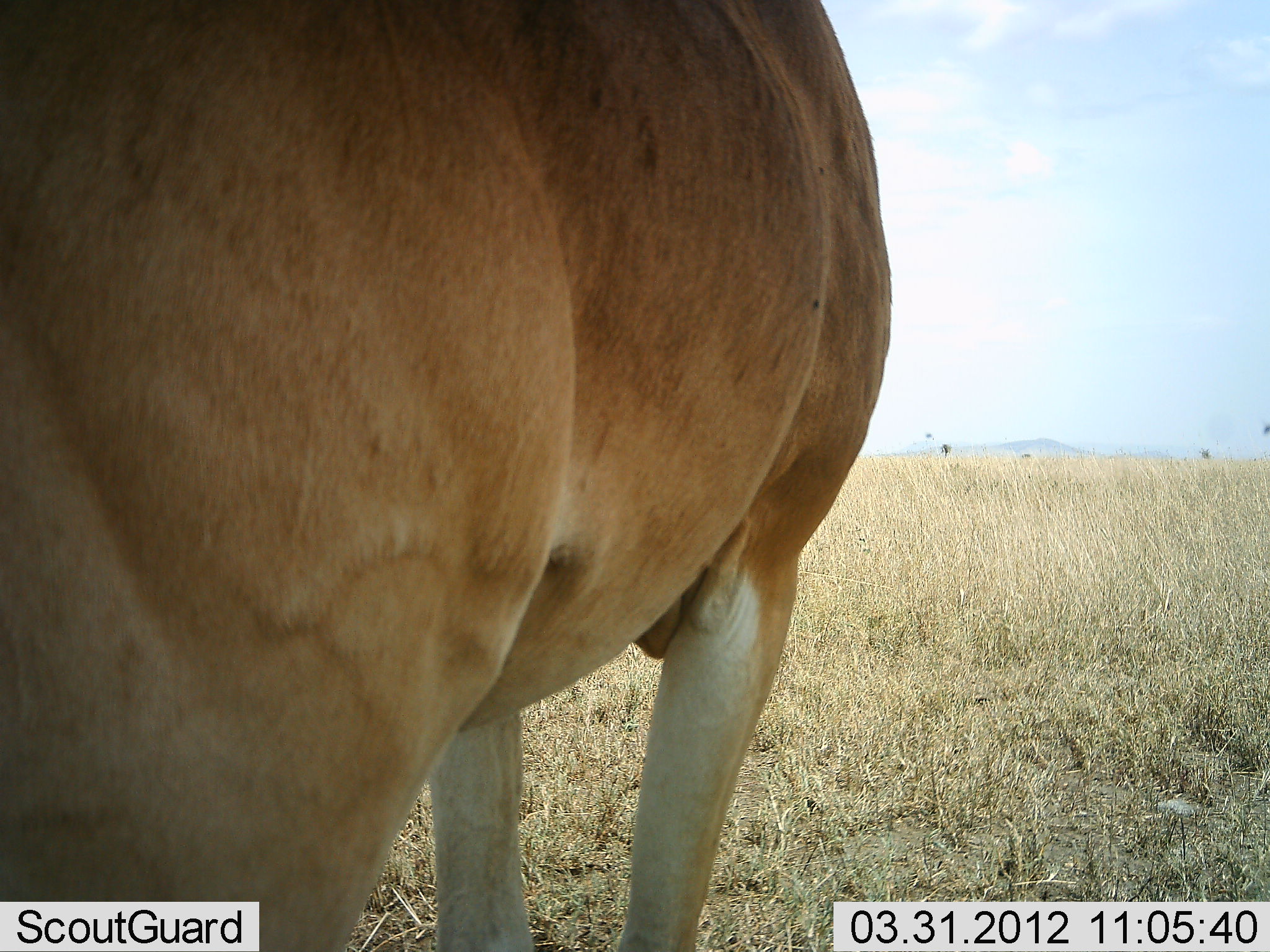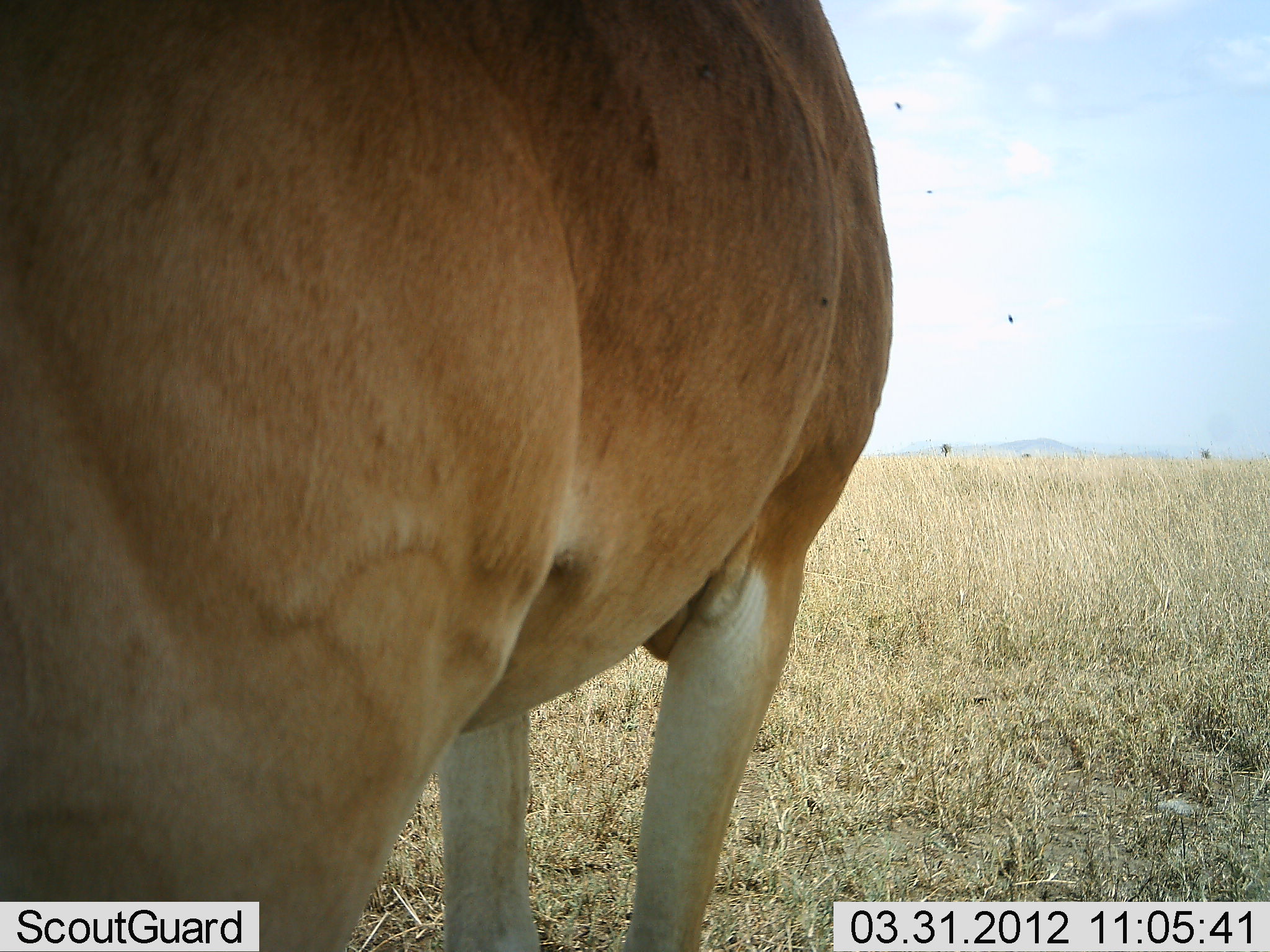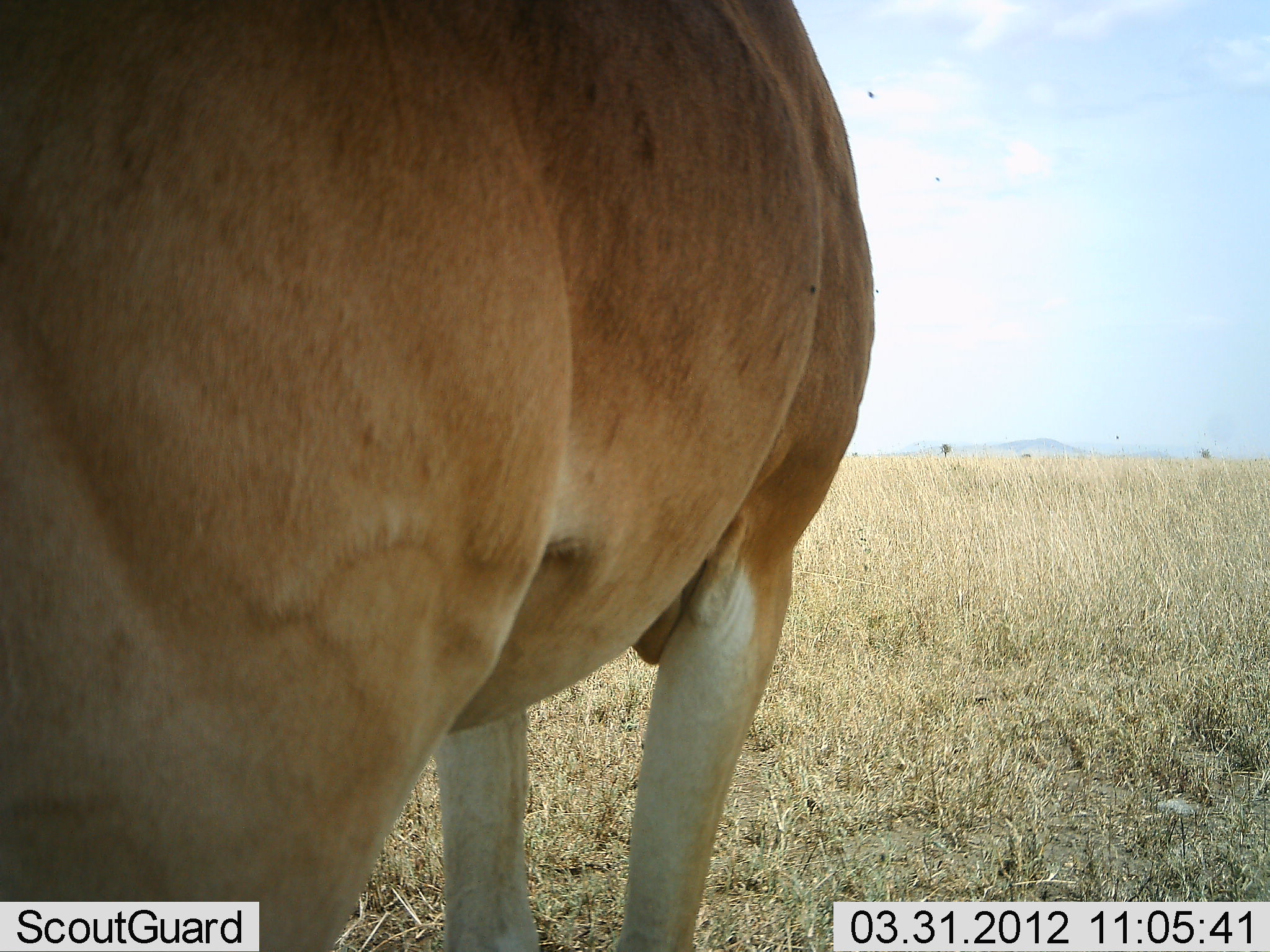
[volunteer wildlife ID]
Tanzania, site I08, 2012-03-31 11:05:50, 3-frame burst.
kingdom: Animalia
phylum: Chordata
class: Mammalia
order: Artiodactyla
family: Bovidae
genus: Alcelaphus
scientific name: Alcelaphus buselaphus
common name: hartebeest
Hartebeest (Alcelaphus buselaphus), count 1. Behavior (volunteer vote fractions): standing 94%, resting 0%, moving 0%, interacting 0%. Young present (vote fraction): 0%. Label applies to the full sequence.